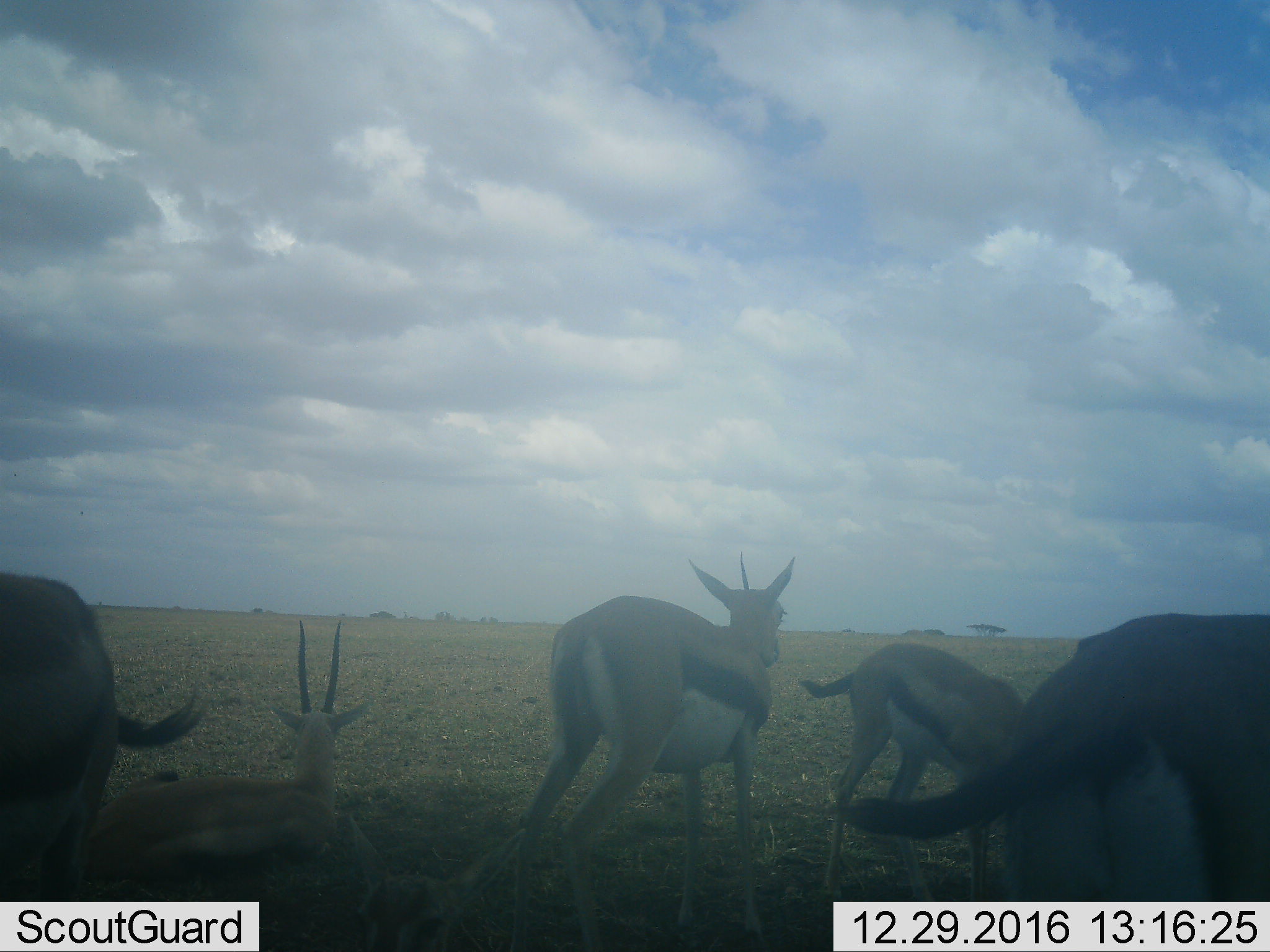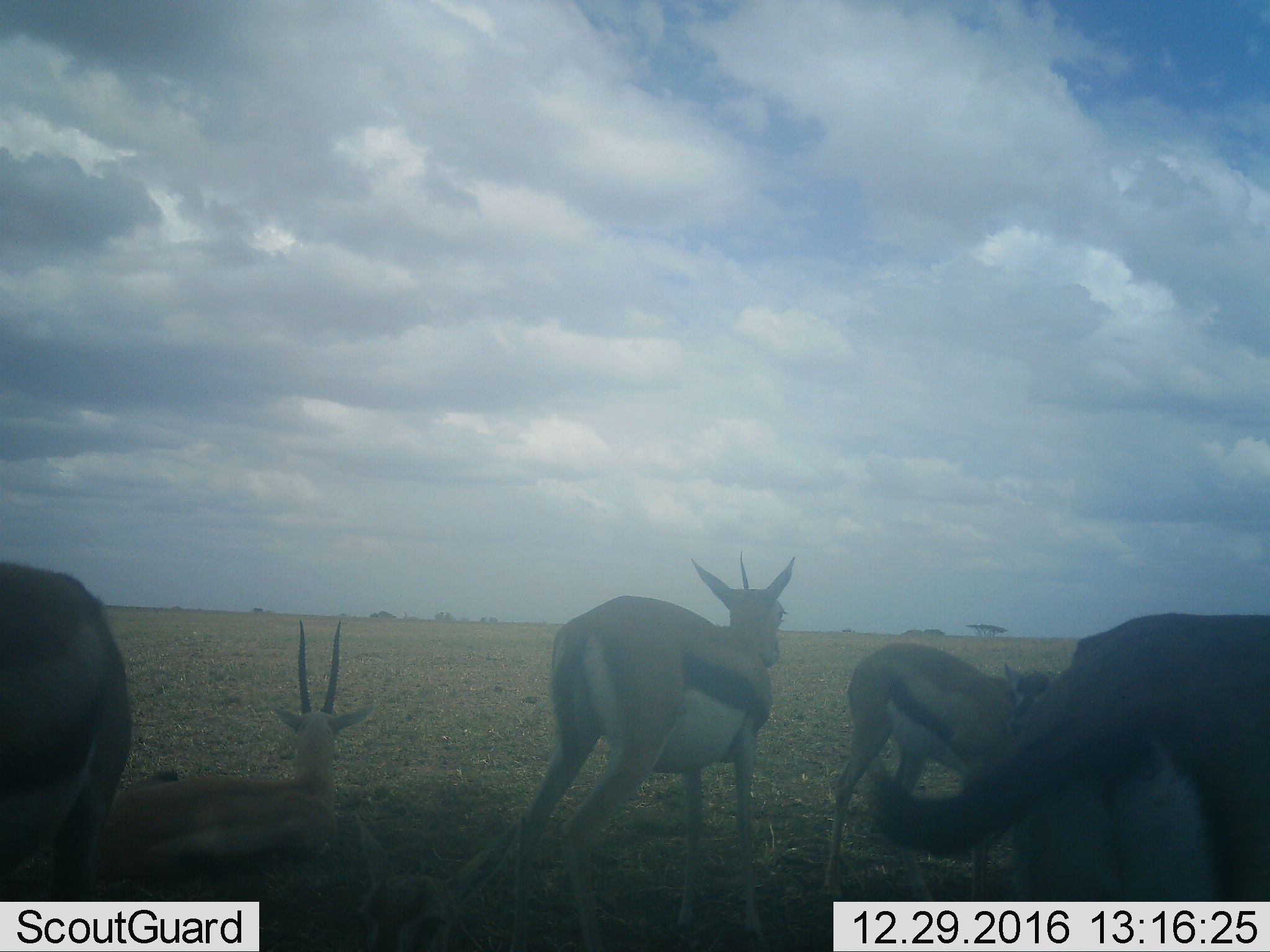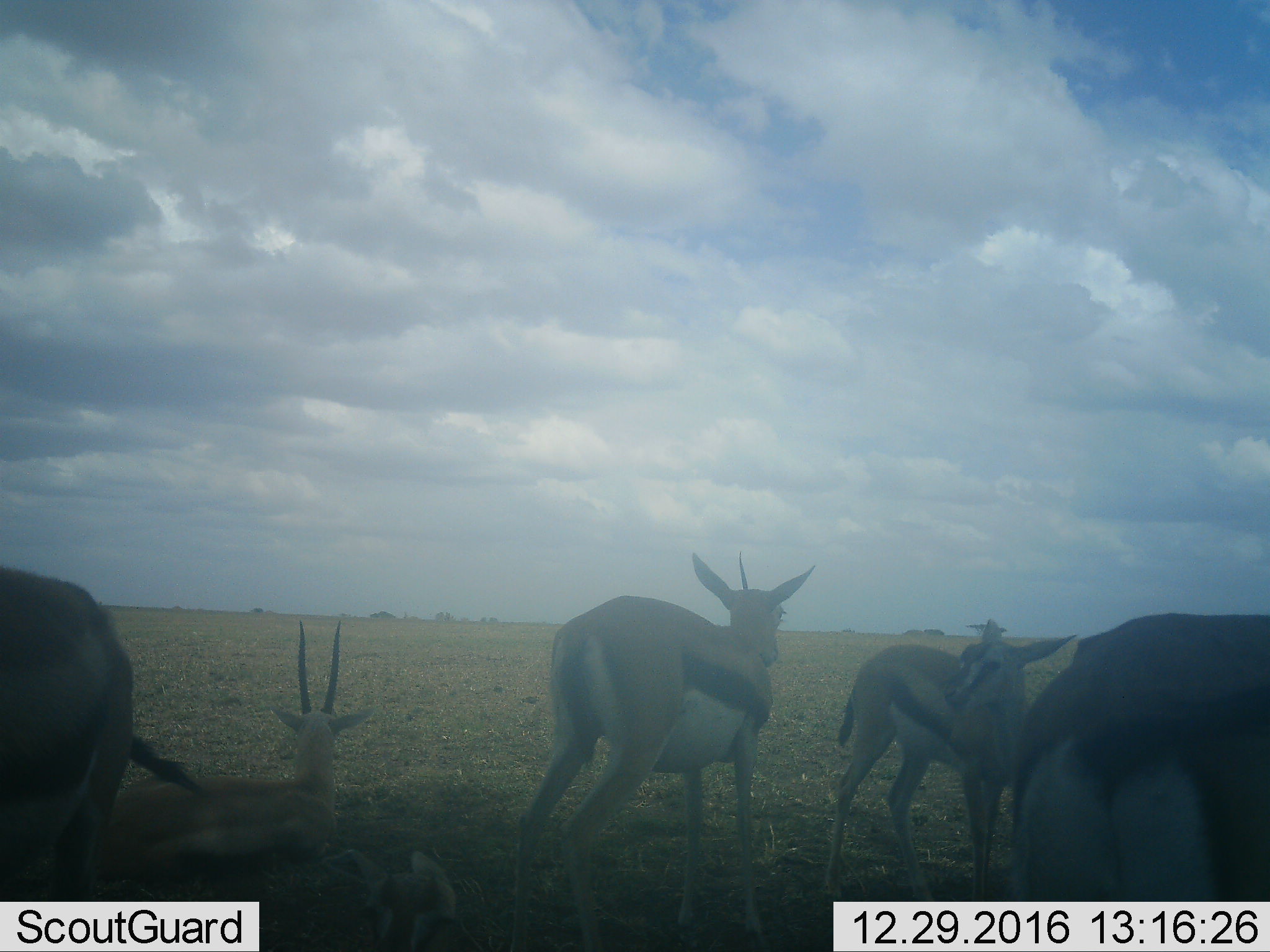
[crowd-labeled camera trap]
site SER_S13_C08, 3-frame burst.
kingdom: Animalia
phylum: Chordata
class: Mammalia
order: Artiodactyla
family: Bovidae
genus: Eudorcas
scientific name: Eudorcas thomsonii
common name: thomson's gazelle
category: gazellethomsons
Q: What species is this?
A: Gazellethomsons (thomson's gazelle) (Eudorcas thomsonii).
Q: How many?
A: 5.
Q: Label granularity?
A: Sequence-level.